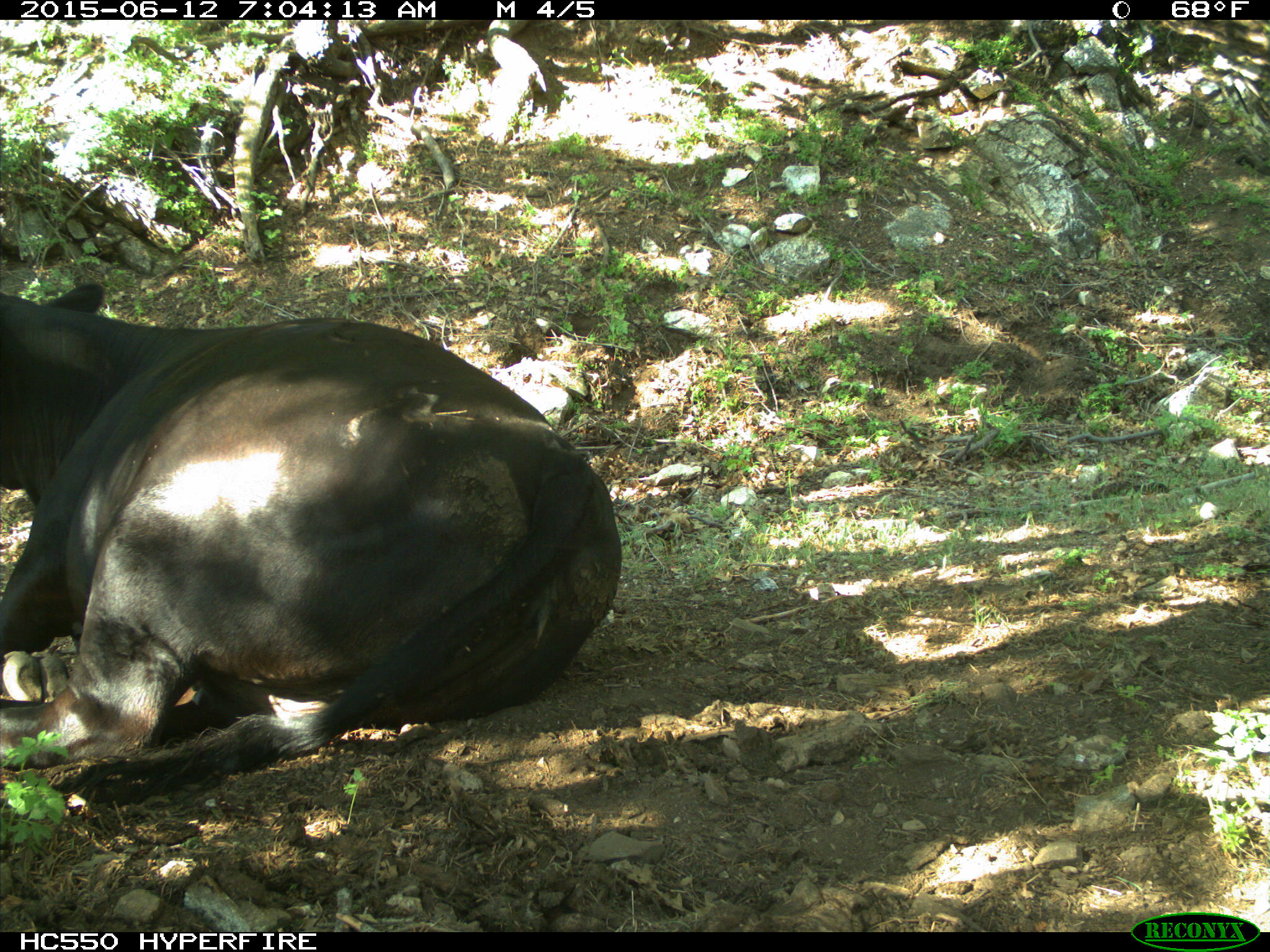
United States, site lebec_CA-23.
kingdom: Animalia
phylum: Chordata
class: Mammalia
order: Artiodactyla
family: Bovidae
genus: Bos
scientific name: Bos taurus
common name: domestic cow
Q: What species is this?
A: Bos taurus (domestic cow).